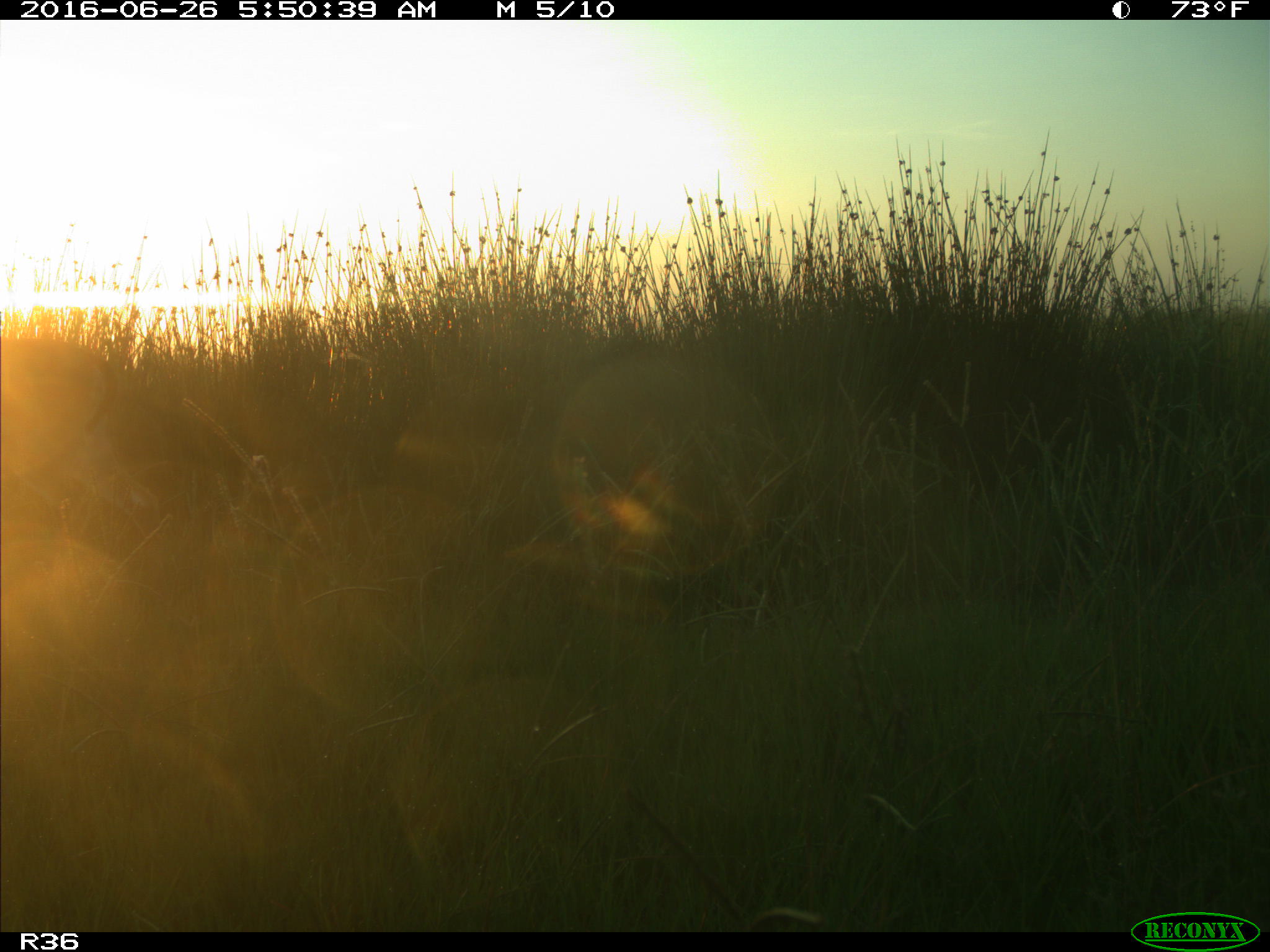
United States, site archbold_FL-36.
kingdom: Animalia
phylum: Chordata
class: Mammalia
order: Artiodactyla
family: Cervidae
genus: Odocoileus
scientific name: Odocoileus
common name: deer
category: unidentified deer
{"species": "unidentified deer (deer) (Odocoileus)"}